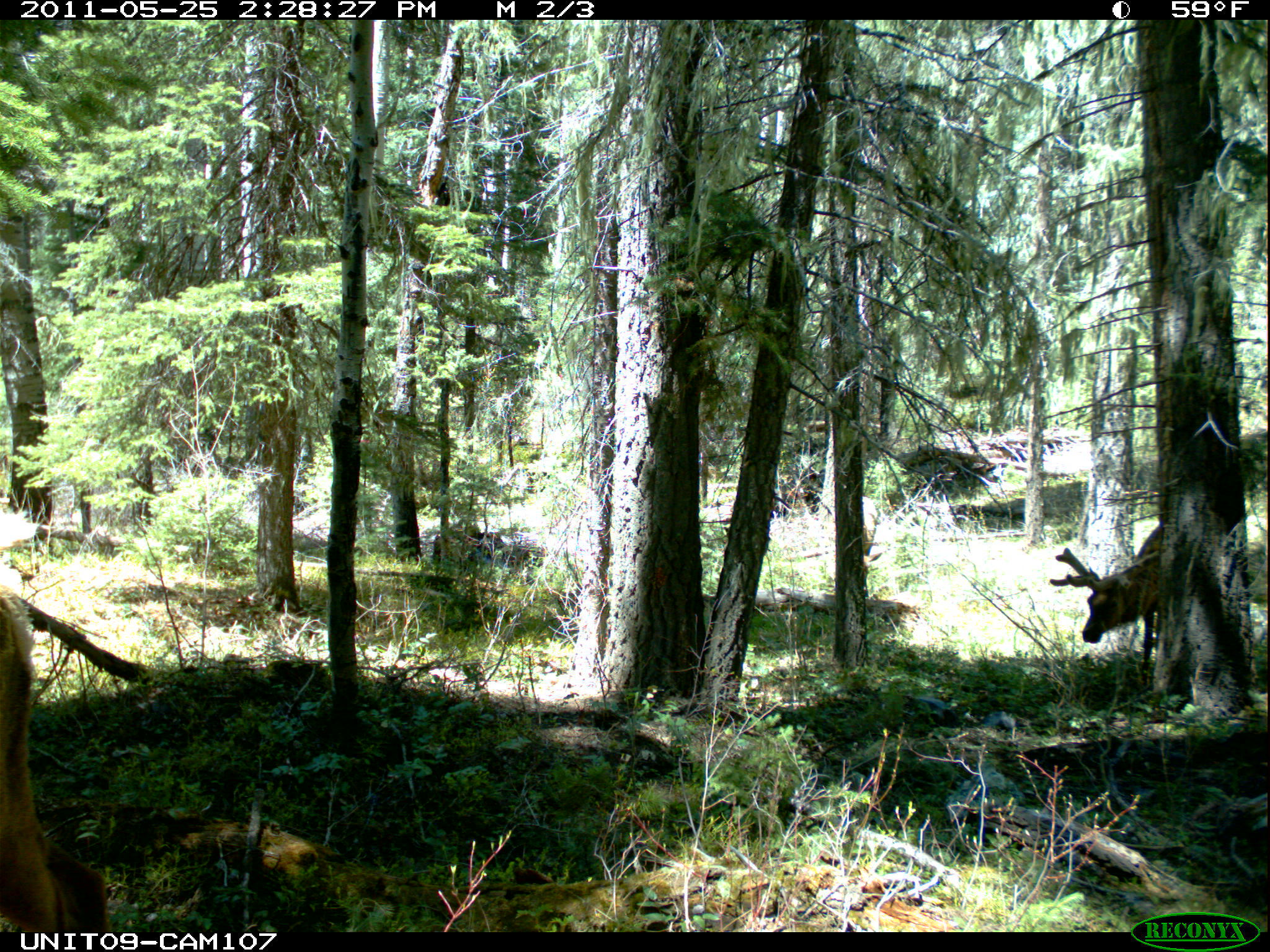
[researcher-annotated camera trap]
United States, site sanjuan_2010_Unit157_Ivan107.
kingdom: Animalia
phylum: Chordata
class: Mammalia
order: Artiodactyla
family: Cervidae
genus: Cervus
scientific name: Cervus elaphus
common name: red deer